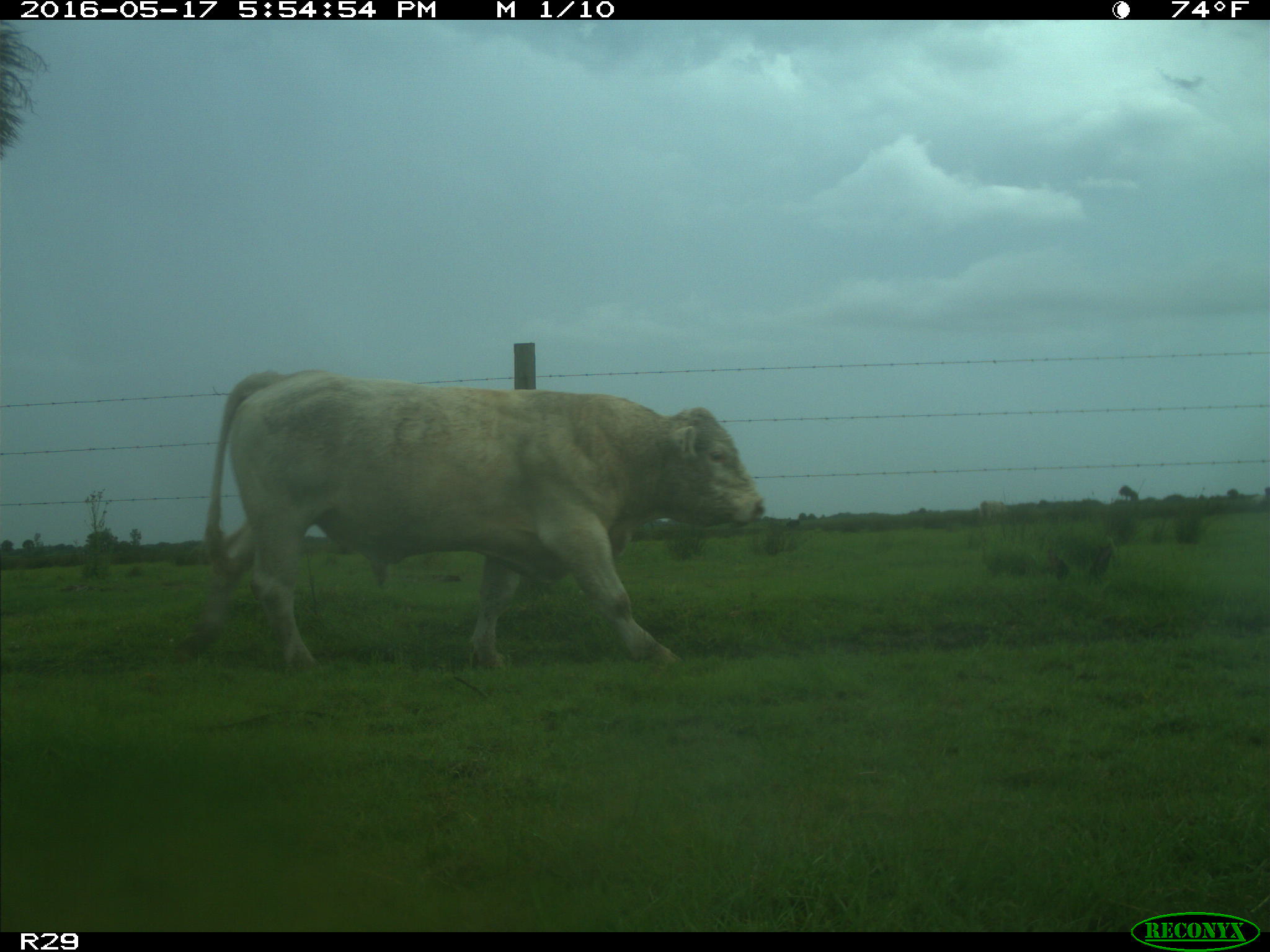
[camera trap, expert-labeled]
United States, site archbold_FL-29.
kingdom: Animalia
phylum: Chordata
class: Mammalia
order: Artiodactyla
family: Bovidae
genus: Bos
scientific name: Bos taurus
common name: domestic cow